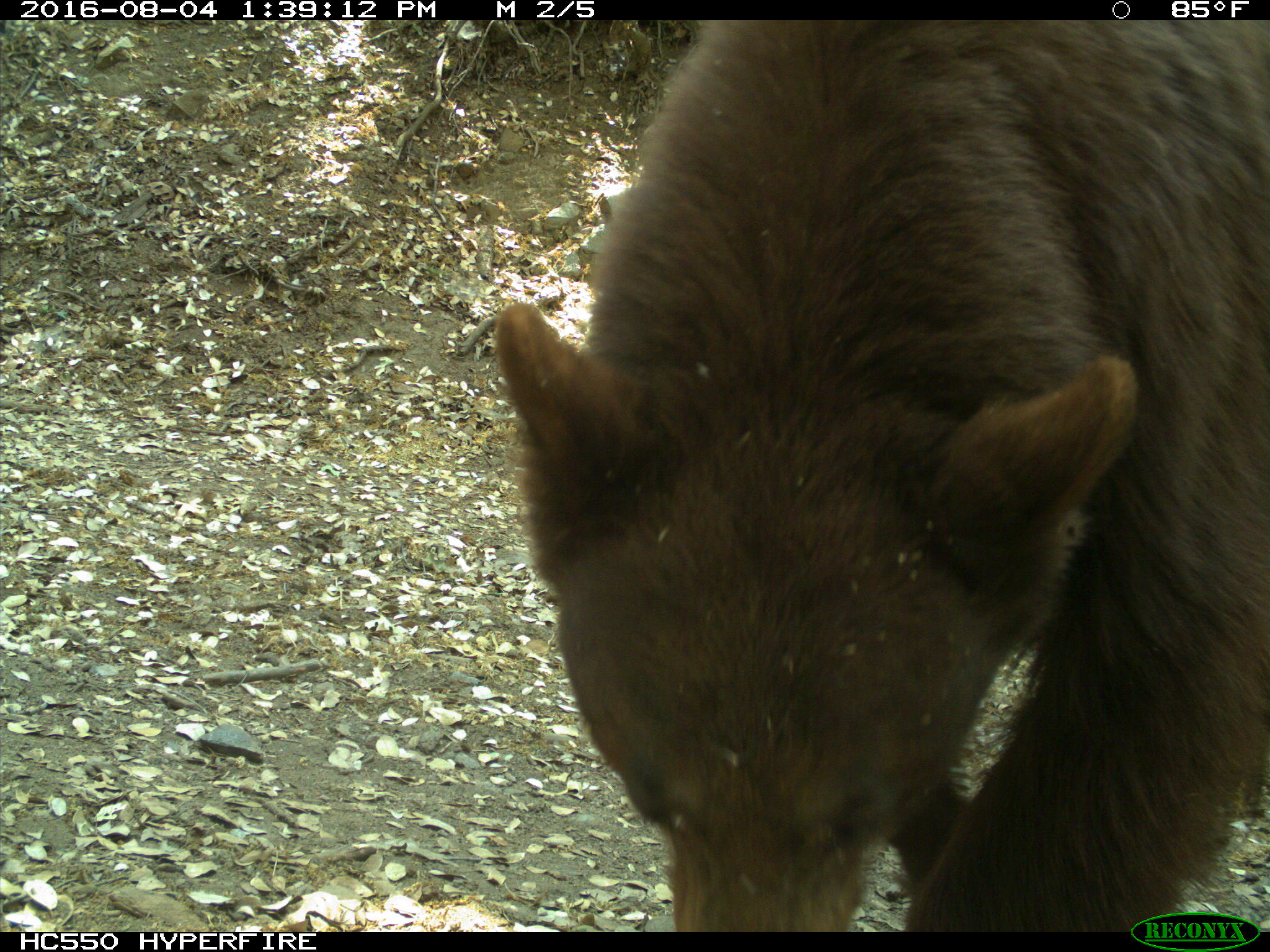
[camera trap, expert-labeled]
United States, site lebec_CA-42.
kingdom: Animalia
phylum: Chordata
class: Mammalia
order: Carnivora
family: Ursidae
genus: Ursus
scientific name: Ursus americanus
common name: american black bear